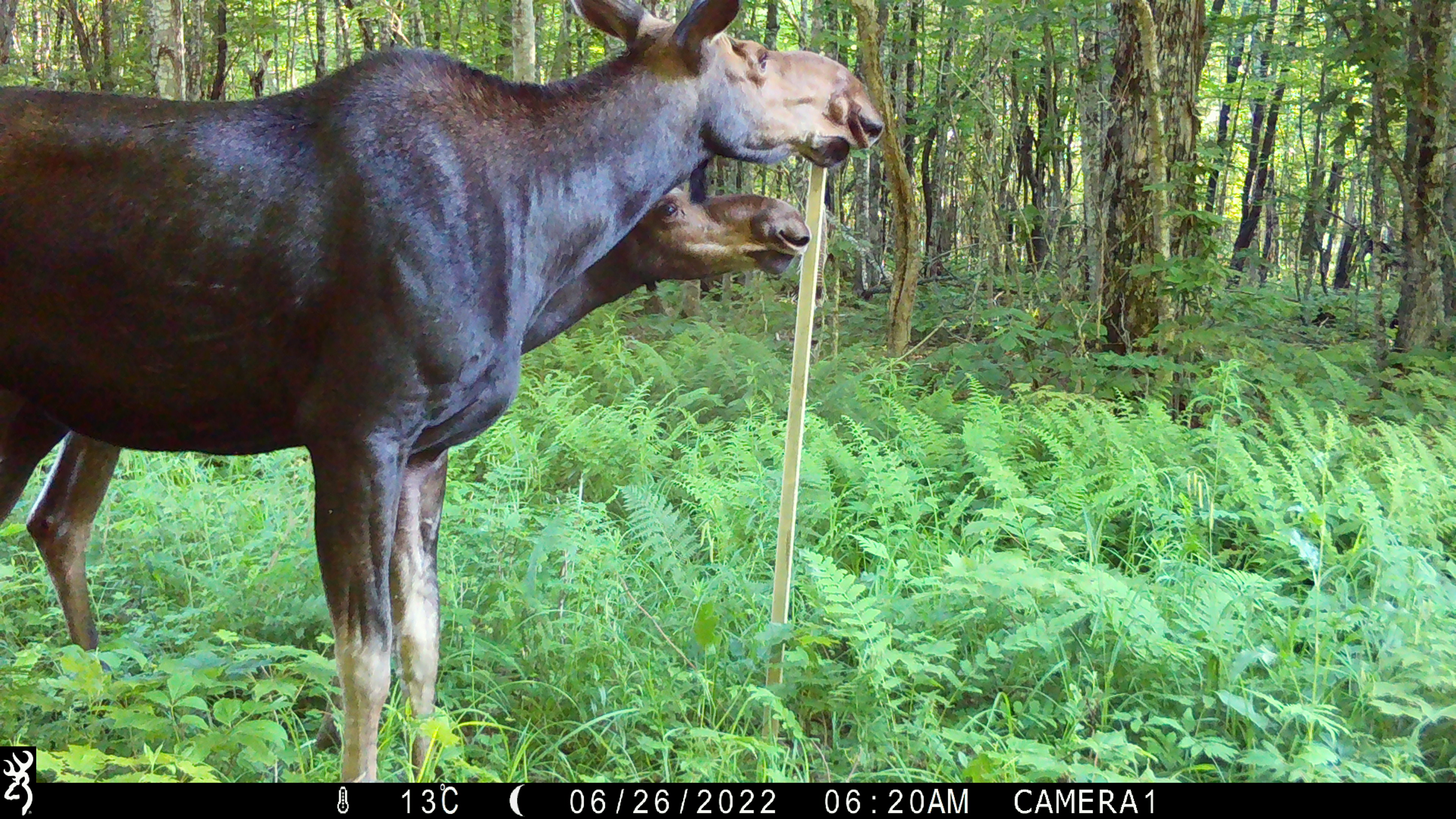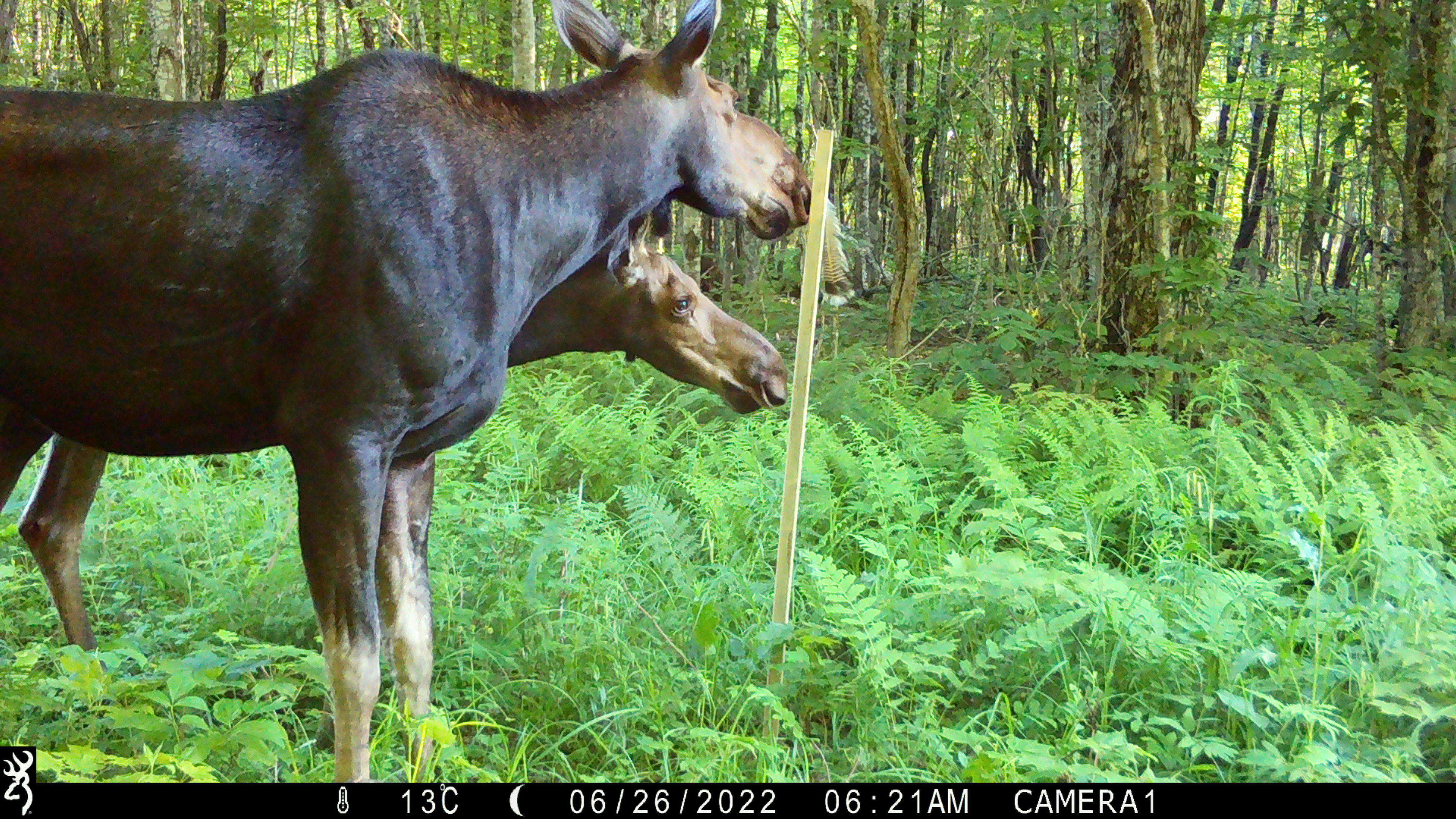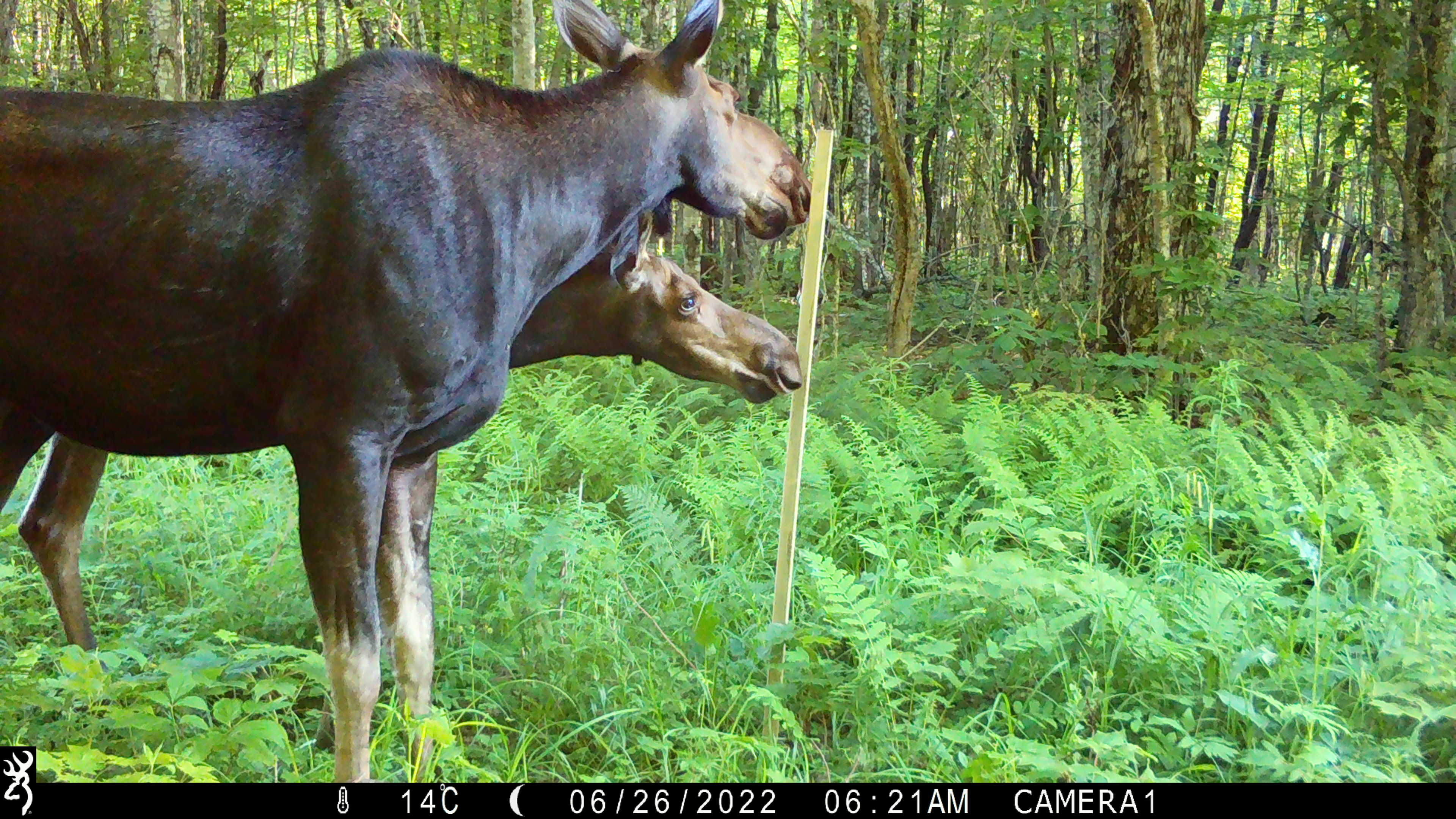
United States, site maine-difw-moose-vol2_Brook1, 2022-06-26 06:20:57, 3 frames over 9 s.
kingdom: Animalia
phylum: Chordata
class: Mammalia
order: Artiodactyla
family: Cervidae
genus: Alces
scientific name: Alces alces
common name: moose